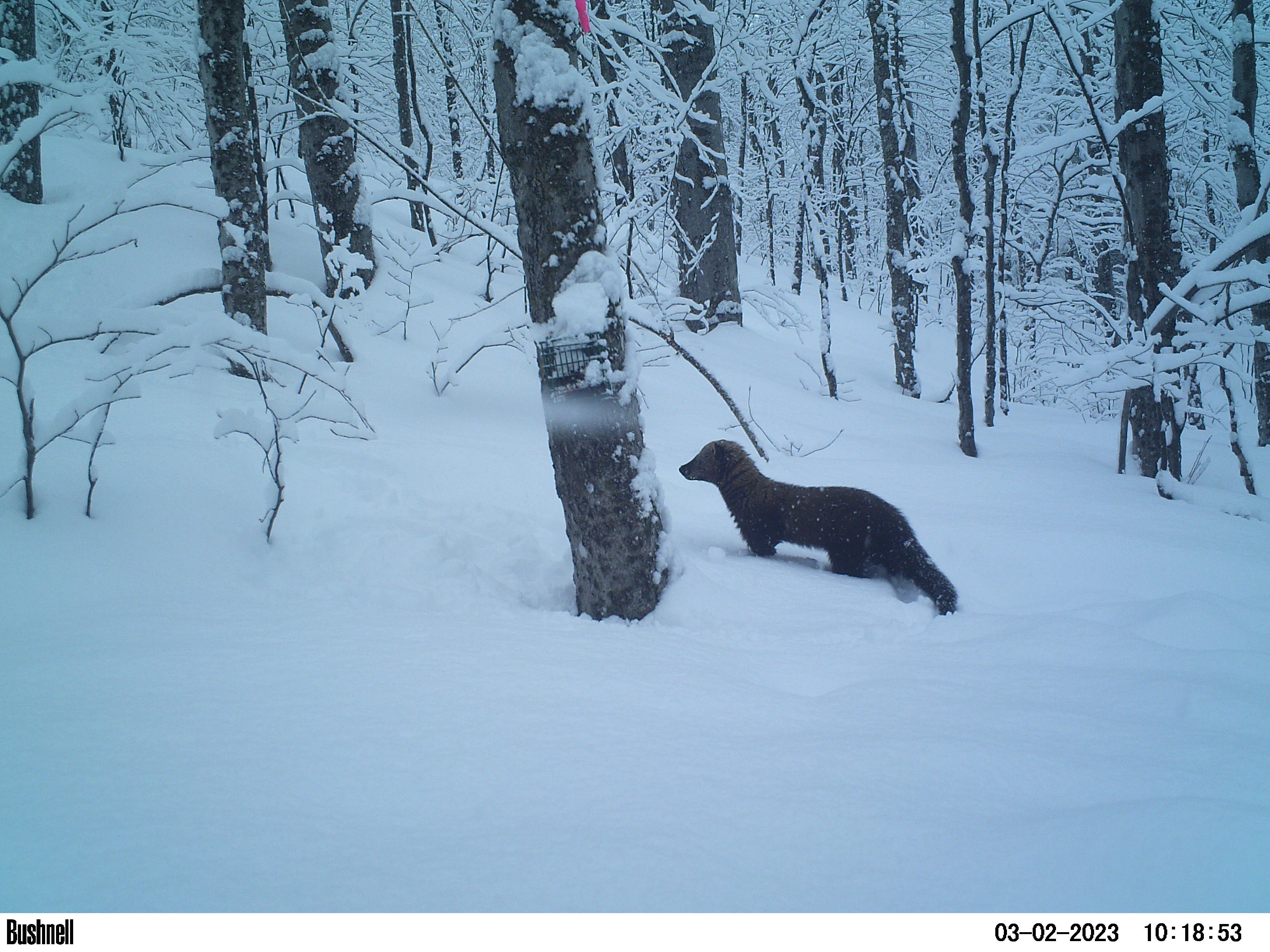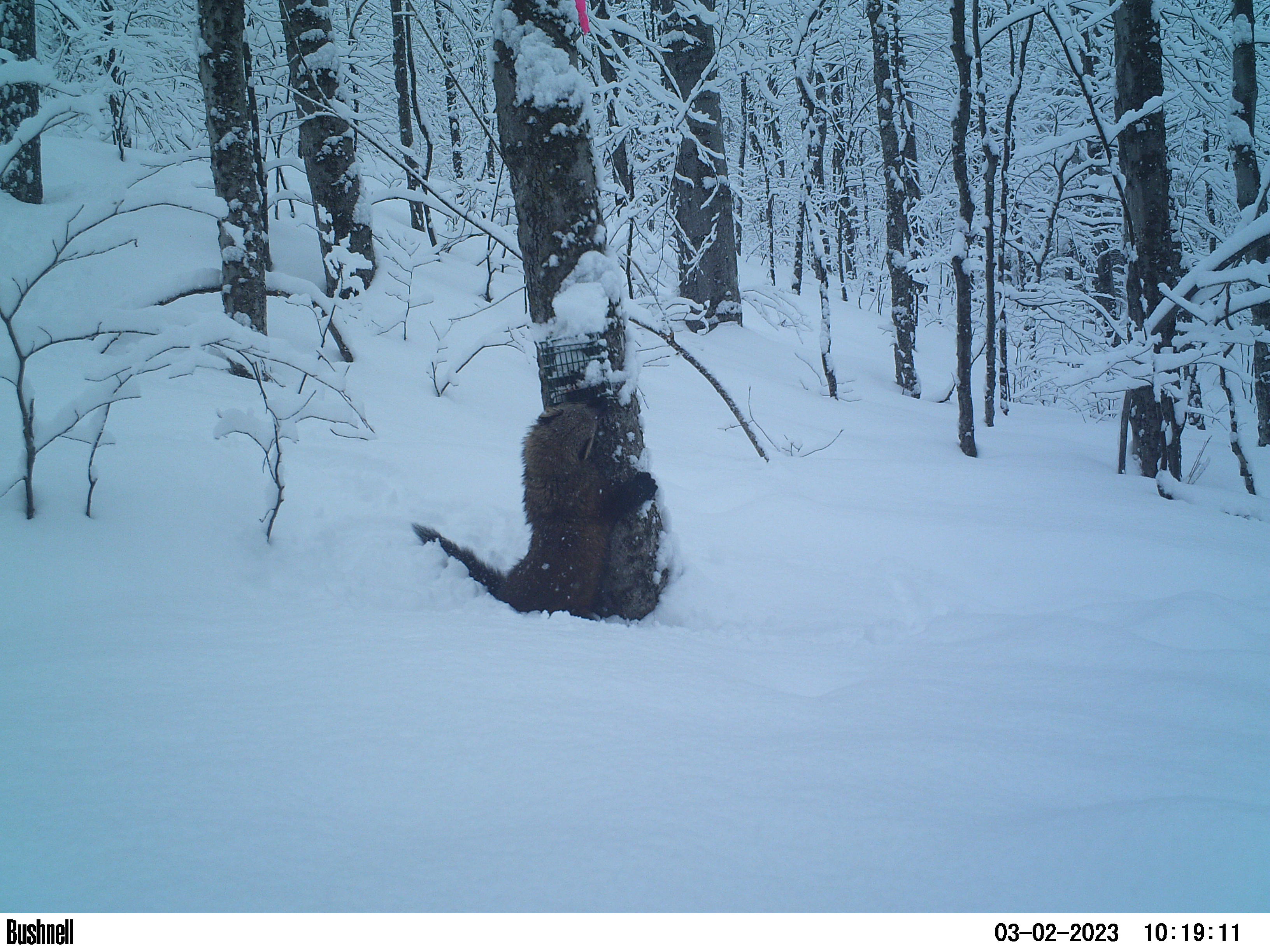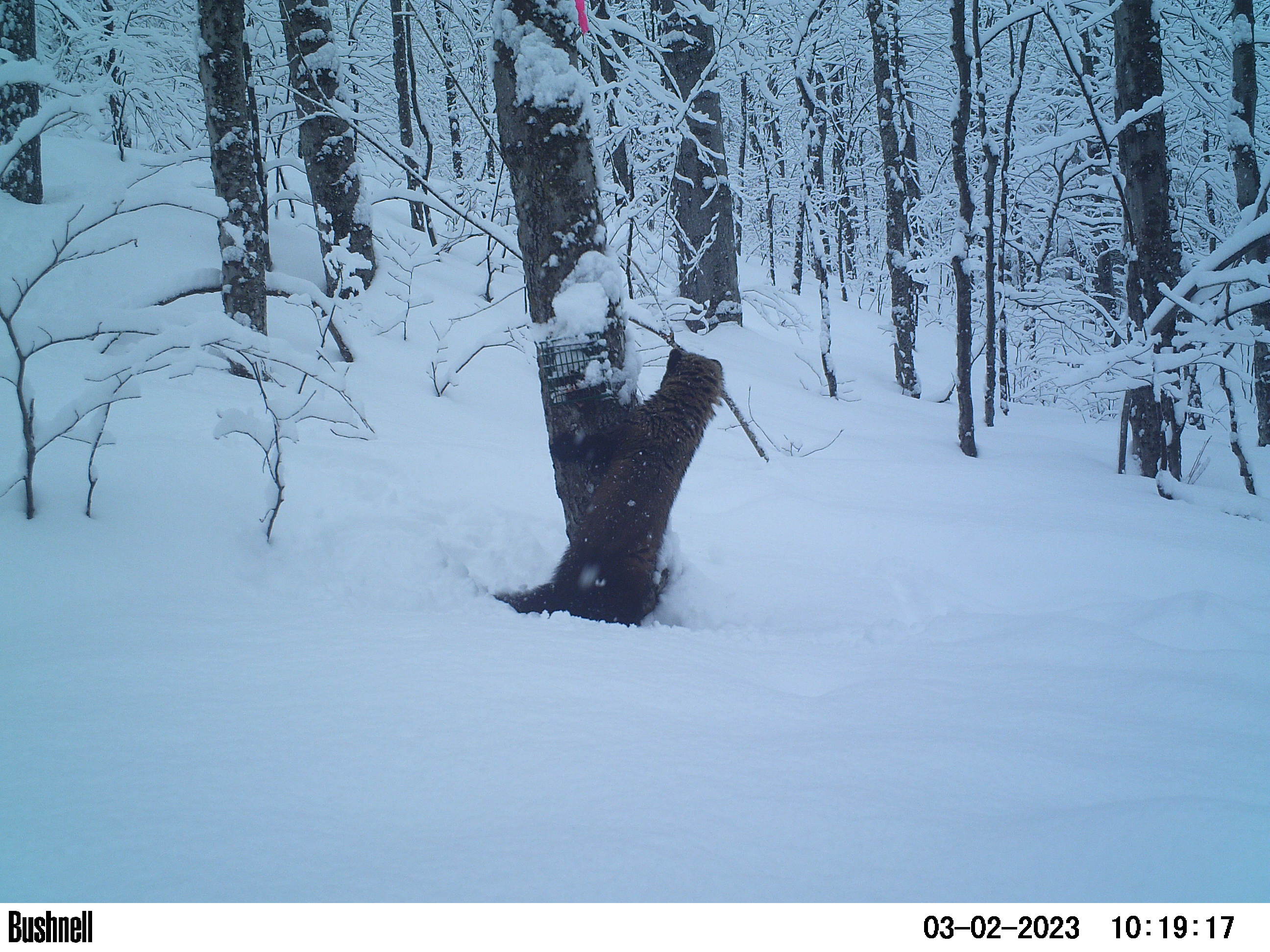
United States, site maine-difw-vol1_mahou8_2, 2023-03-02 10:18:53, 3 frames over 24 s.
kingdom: Animalia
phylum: Chordata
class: Mammalia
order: Carnivora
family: Mustelidae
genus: Pekania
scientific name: Pekania pennanti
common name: fisher